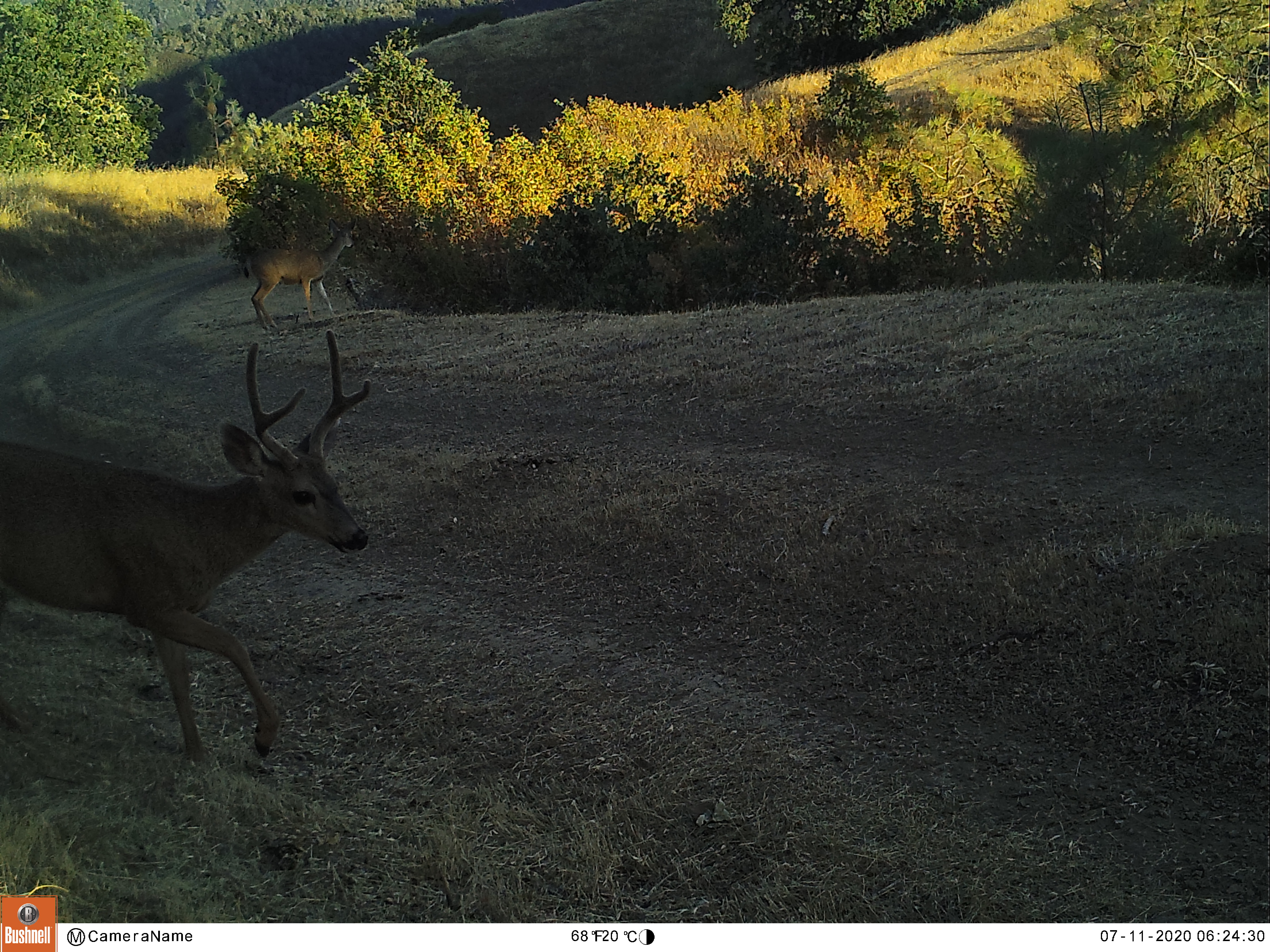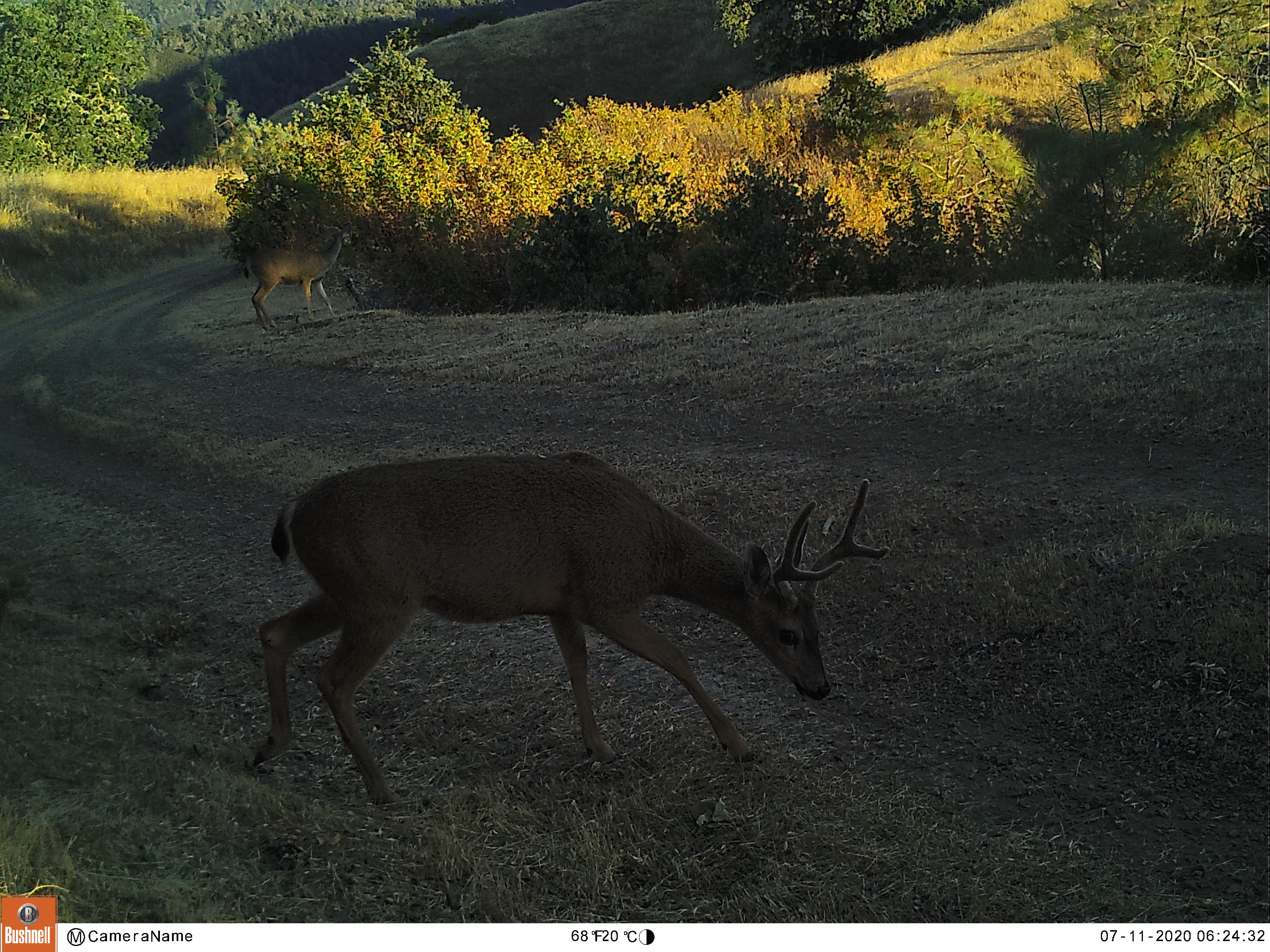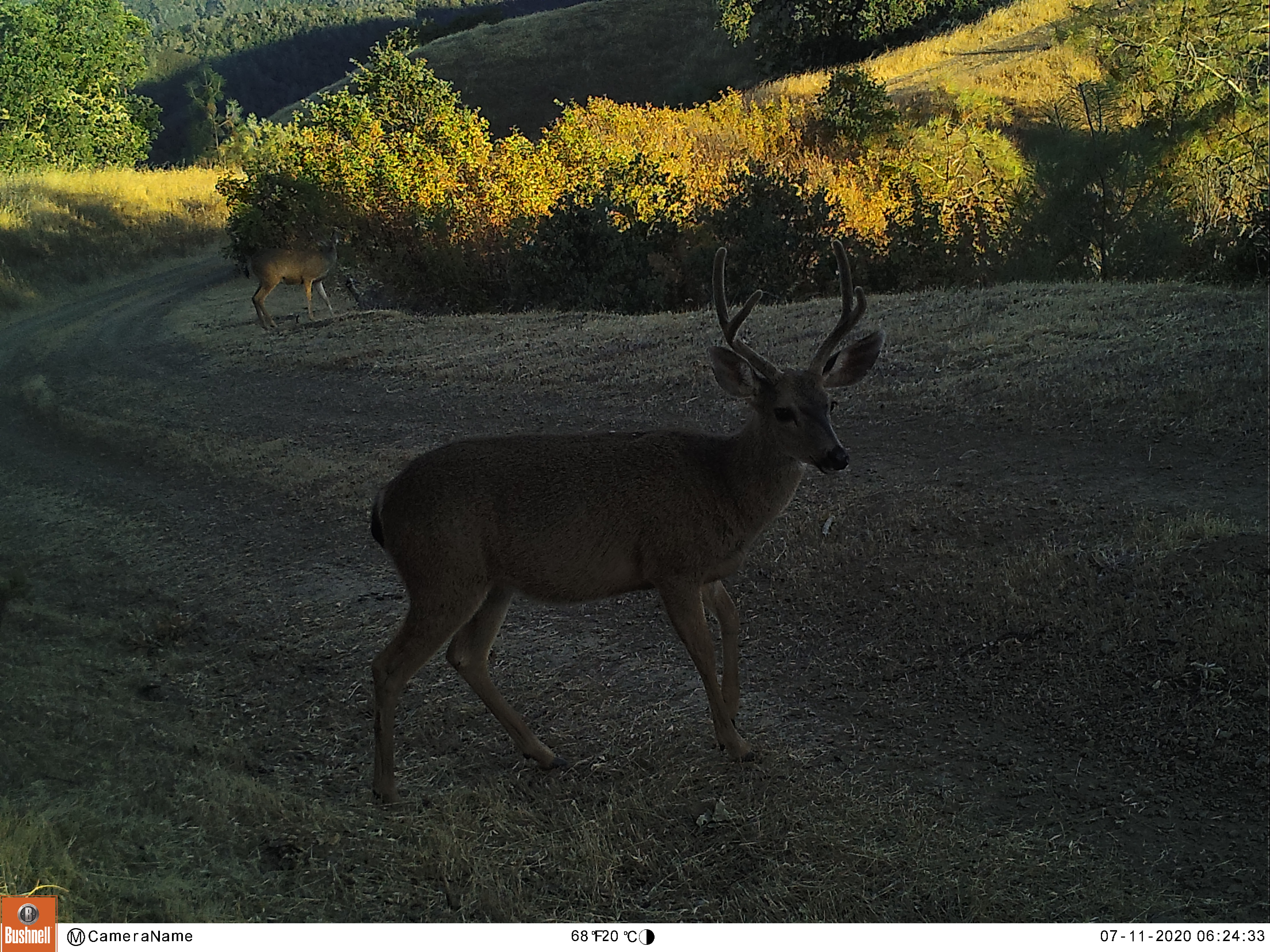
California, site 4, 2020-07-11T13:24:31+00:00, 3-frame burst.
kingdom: Animalia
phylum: Chordata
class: Mammalia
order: Artiodactyla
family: Cervidae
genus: Odocoileus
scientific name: Odocoileus hemionus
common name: mule deer